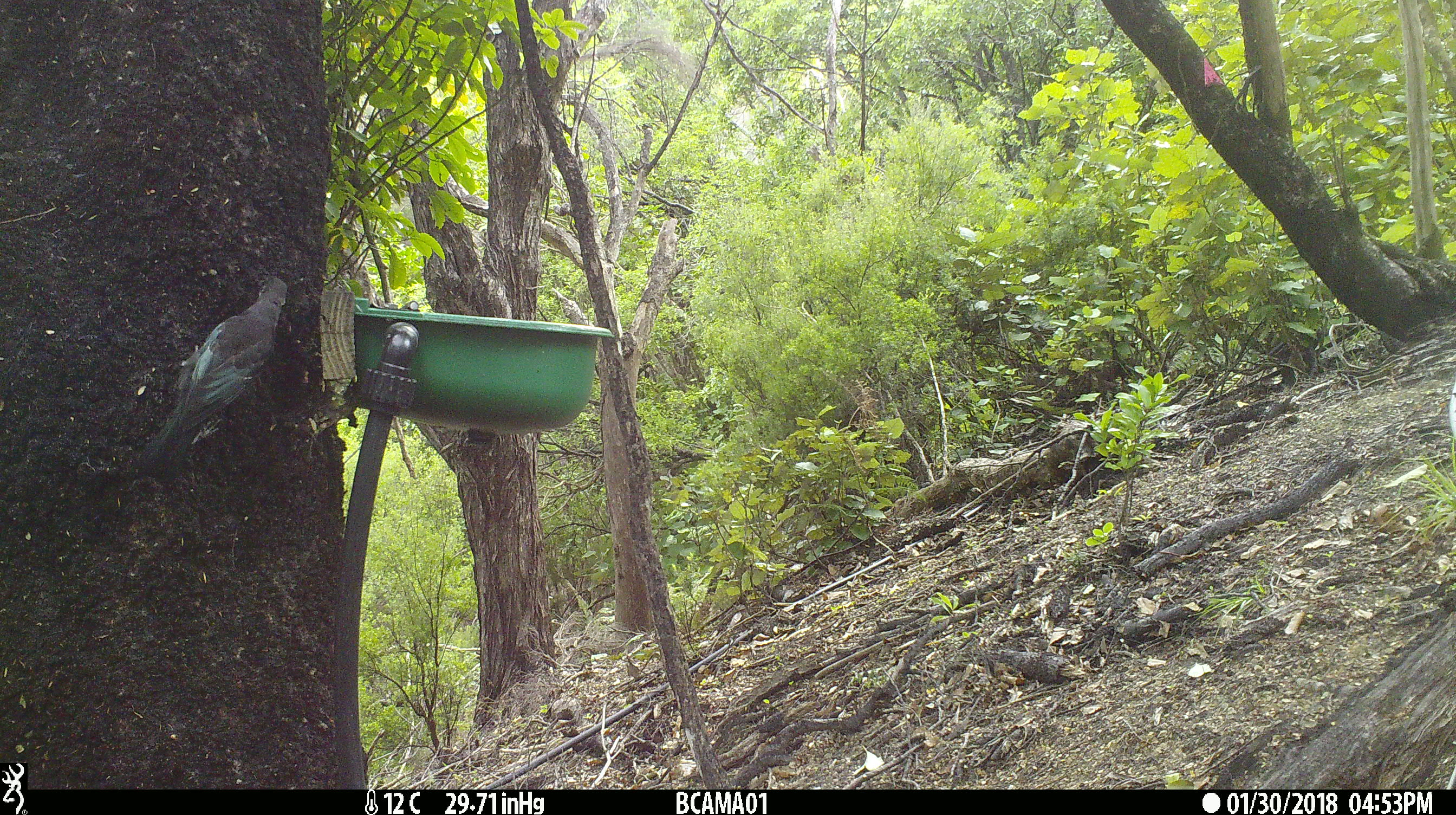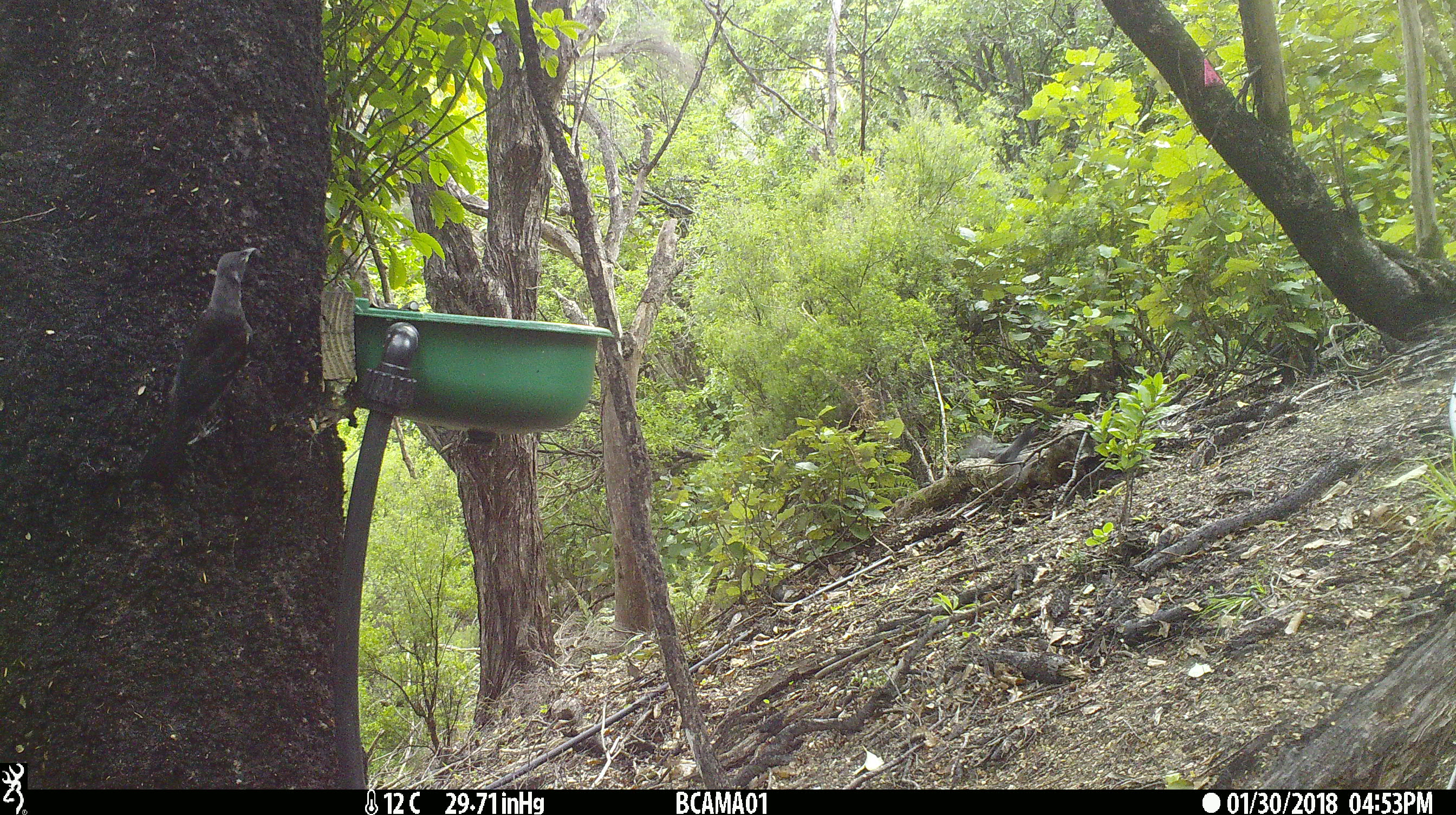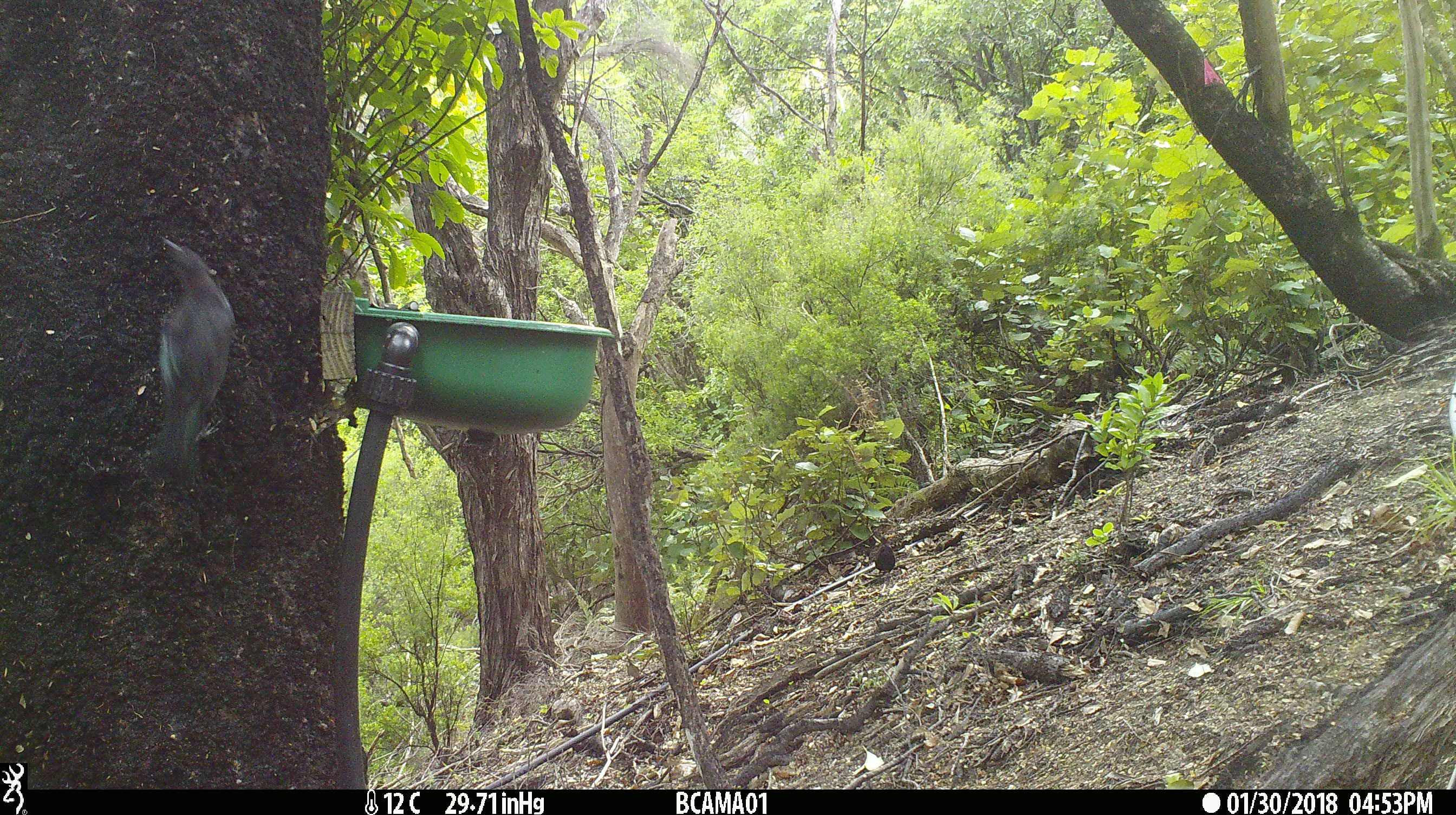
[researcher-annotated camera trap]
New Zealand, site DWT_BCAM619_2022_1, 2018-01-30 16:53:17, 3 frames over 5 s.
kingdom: Animalia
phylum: Chordata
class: Aves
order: Passeriformes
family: Meliphagidae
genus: Prosthemadera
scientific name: Prosthemadera novaeseelandiae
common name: tui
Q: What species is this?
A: Tui (Prosthemadera novaeseelandiae).